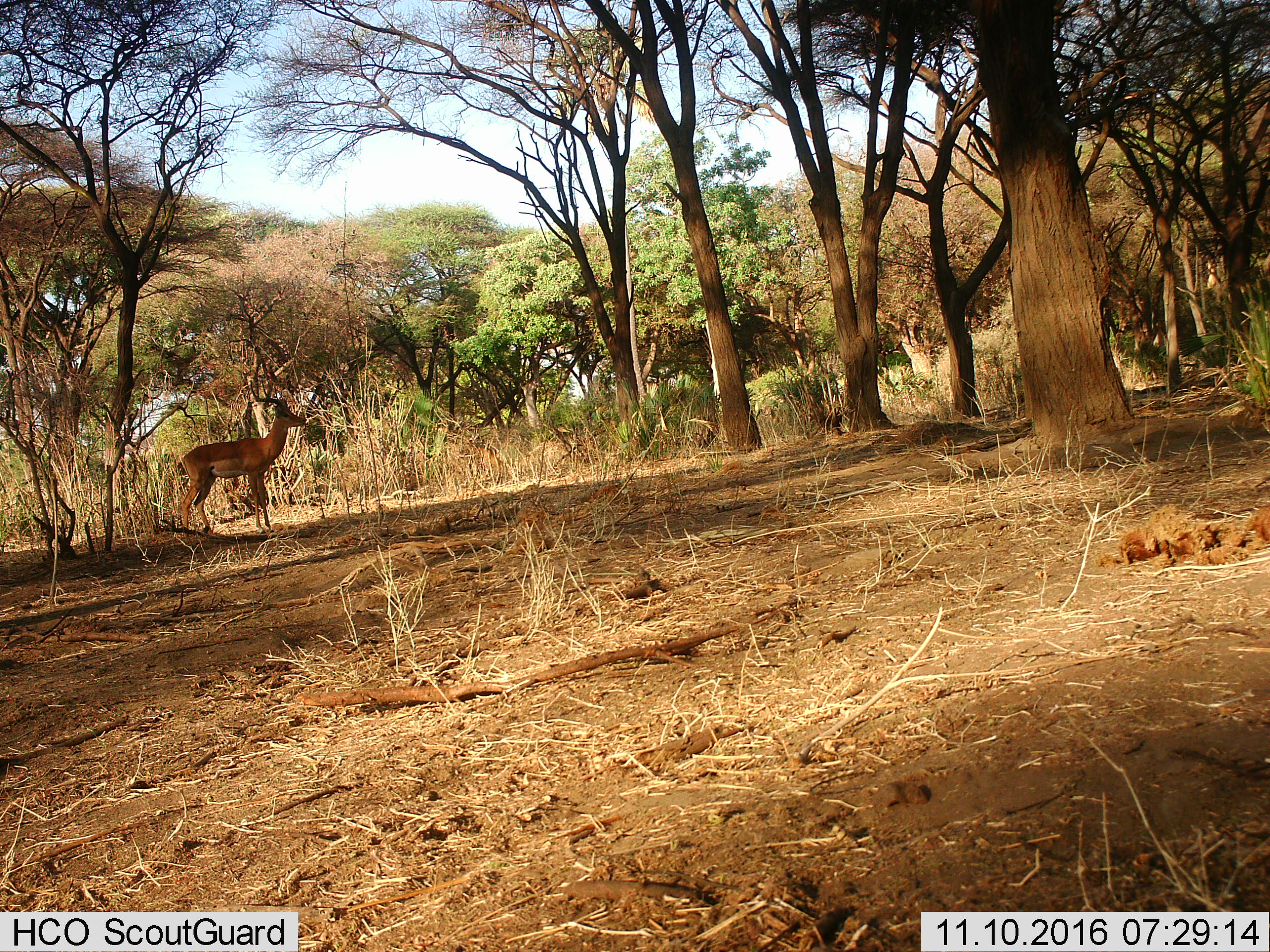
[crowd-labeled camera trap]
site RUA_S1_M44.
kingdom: Animalia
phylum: Chordata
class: Mammalia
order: Artiodactyla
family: Bovidae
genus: Aepyceros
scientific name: Aepyceros melampus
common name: impala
Impala (Aepyceros melampus), count 1. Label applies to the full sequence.